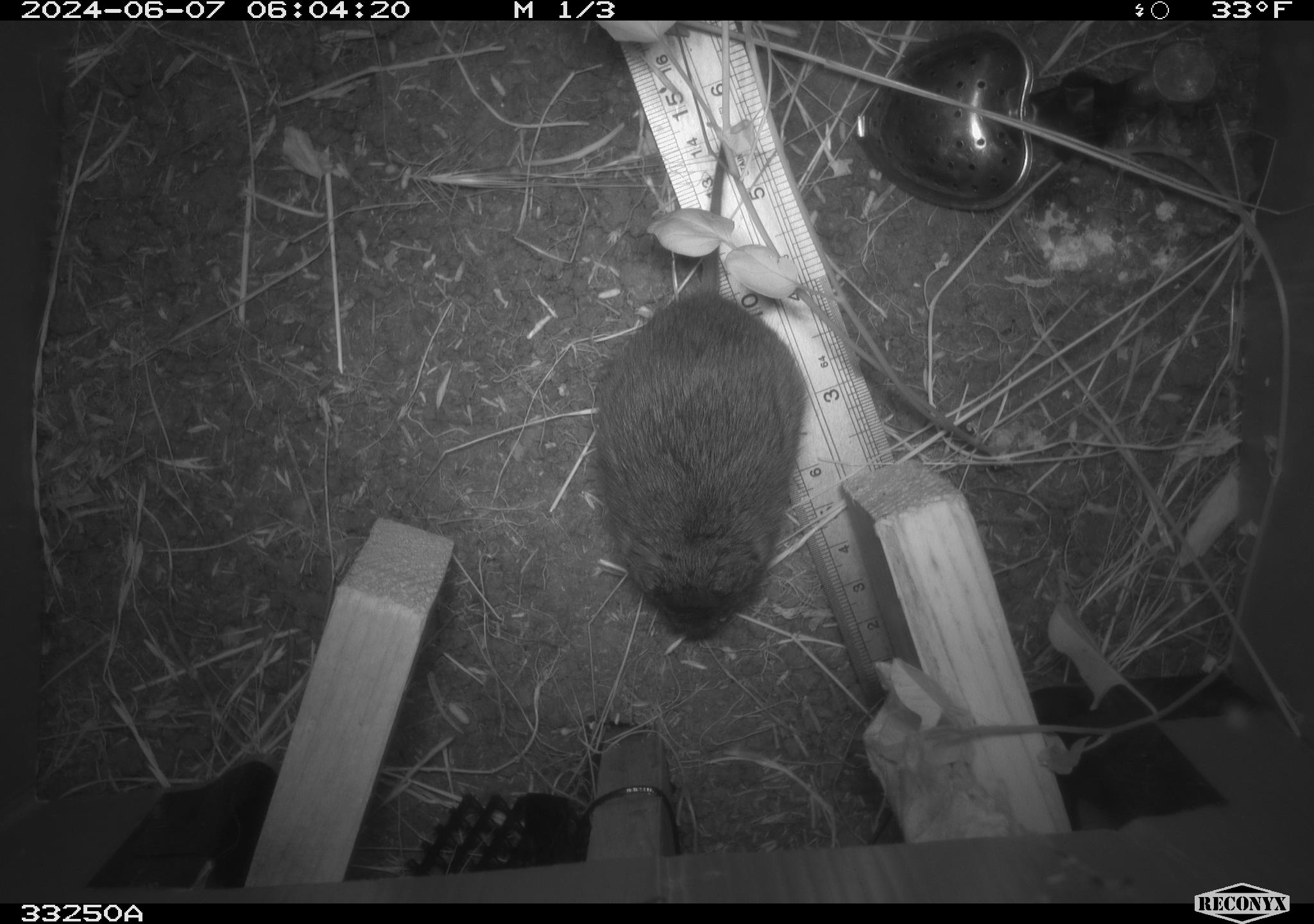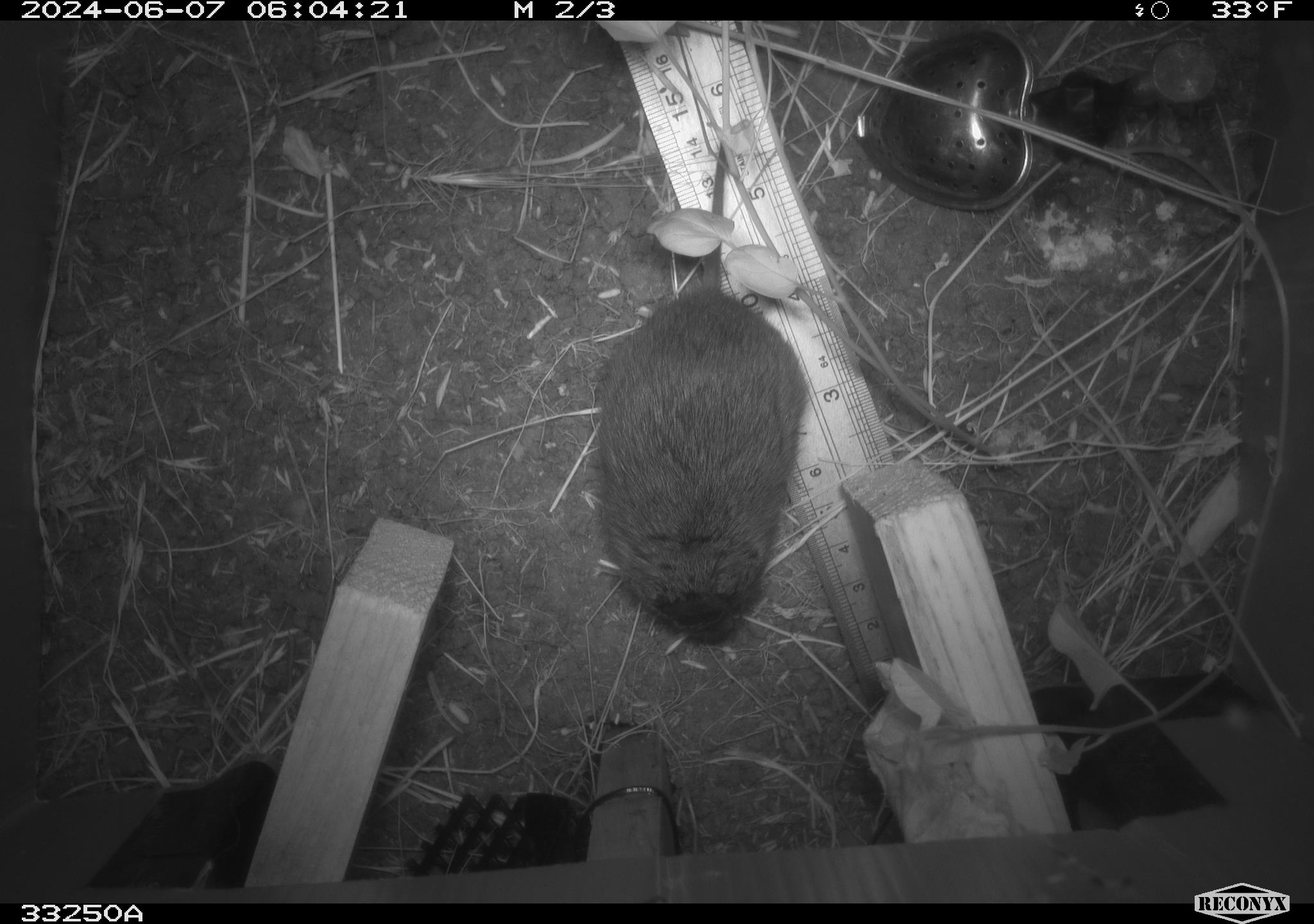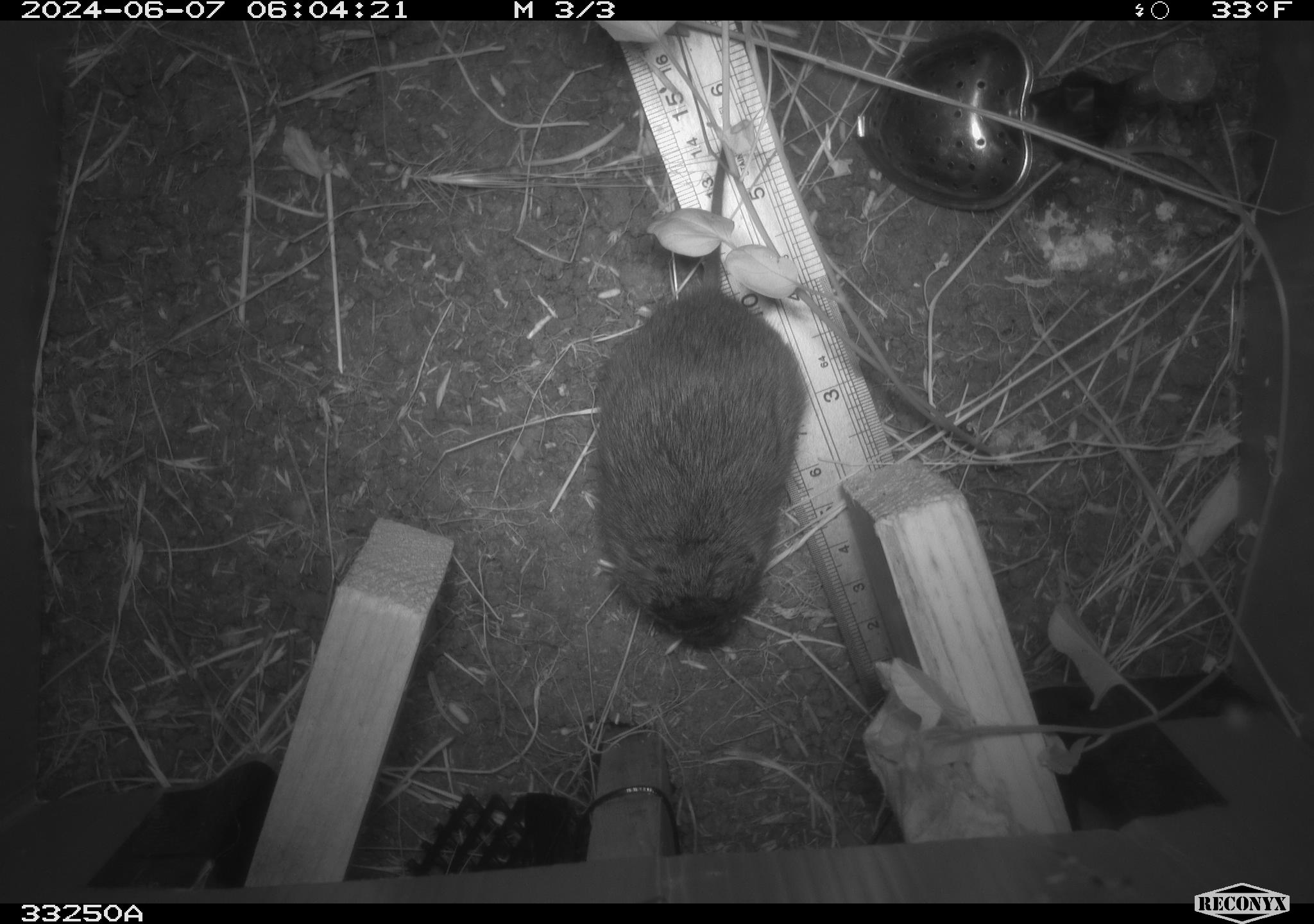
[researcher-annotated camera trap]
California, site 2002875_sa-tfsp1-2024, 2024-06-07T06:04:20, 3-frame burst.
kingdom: Animalia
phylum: Chordata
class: Mammalia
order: Rodentia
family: Cricetidae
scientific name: Arvicolinae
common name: voles, lemmings, and muskrats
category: arvicolinae subfamily